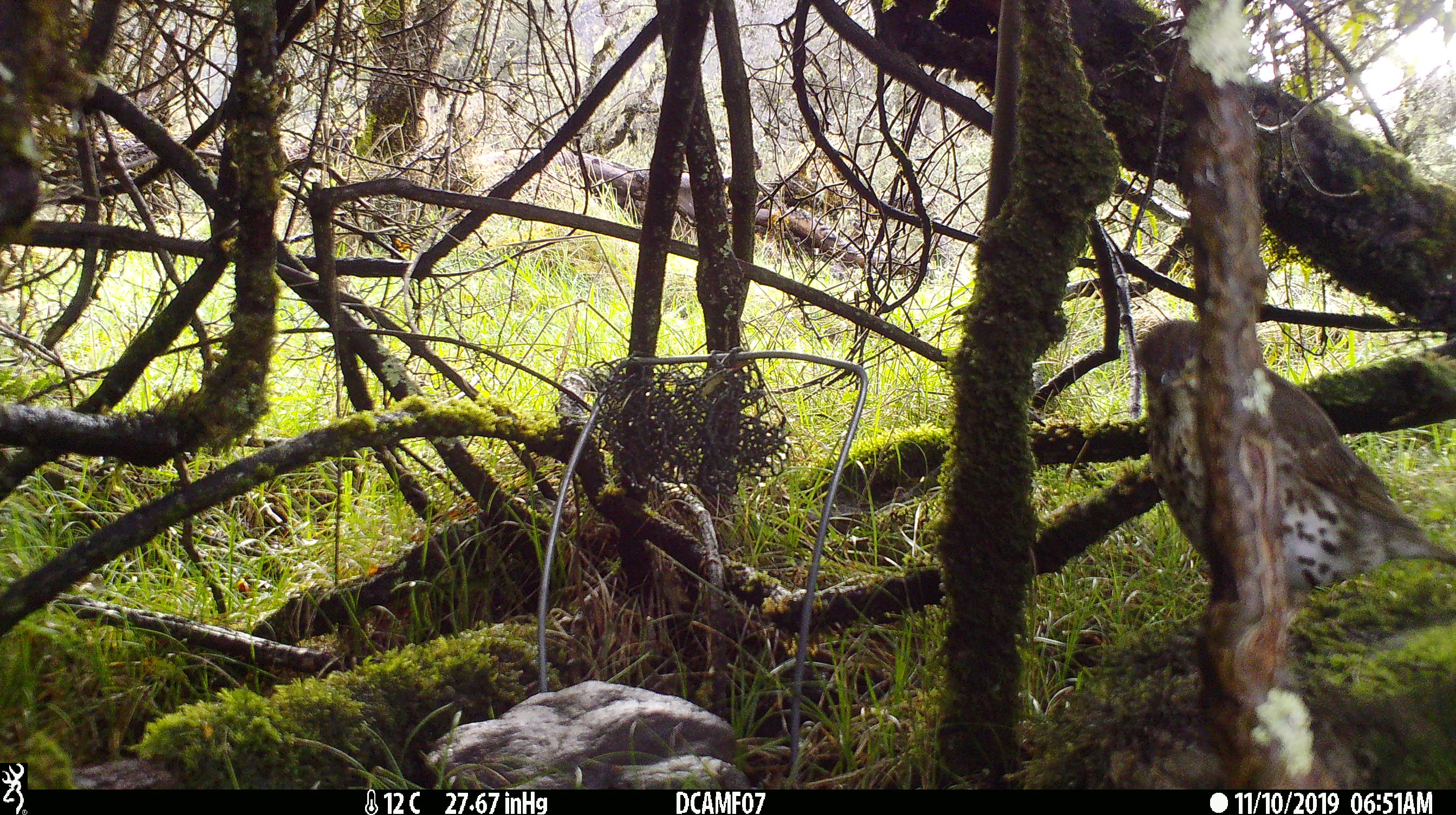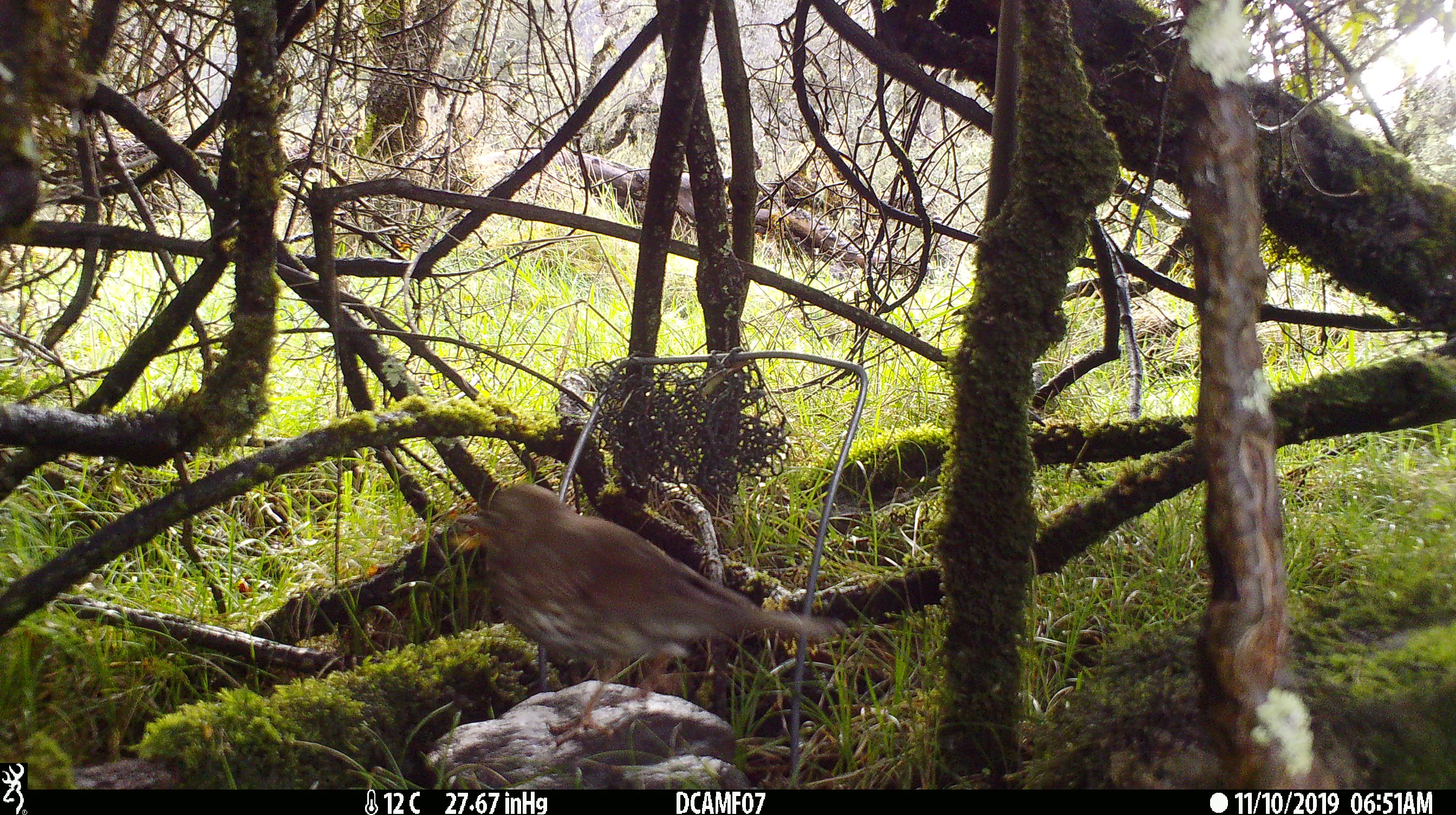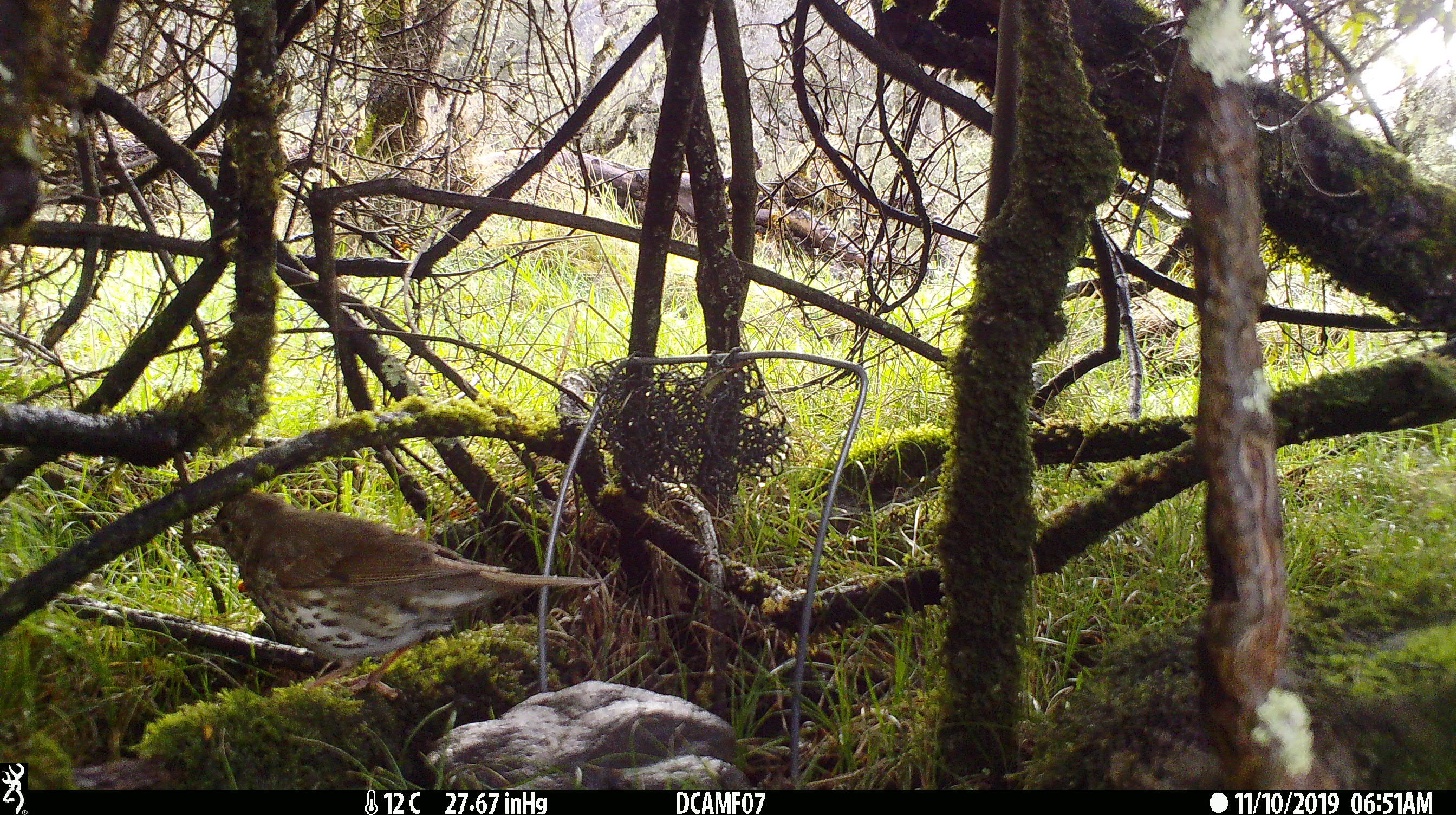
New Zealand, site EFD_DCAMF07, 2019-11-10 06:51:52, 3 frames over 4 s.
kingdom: Animalia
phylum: Chordata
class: Aves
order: Passeriformes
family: Turdidae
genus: Turdus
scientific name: Turdus philomelos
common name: song thrush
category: thrush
Thrush (song thrush) (Turdus philomelos).